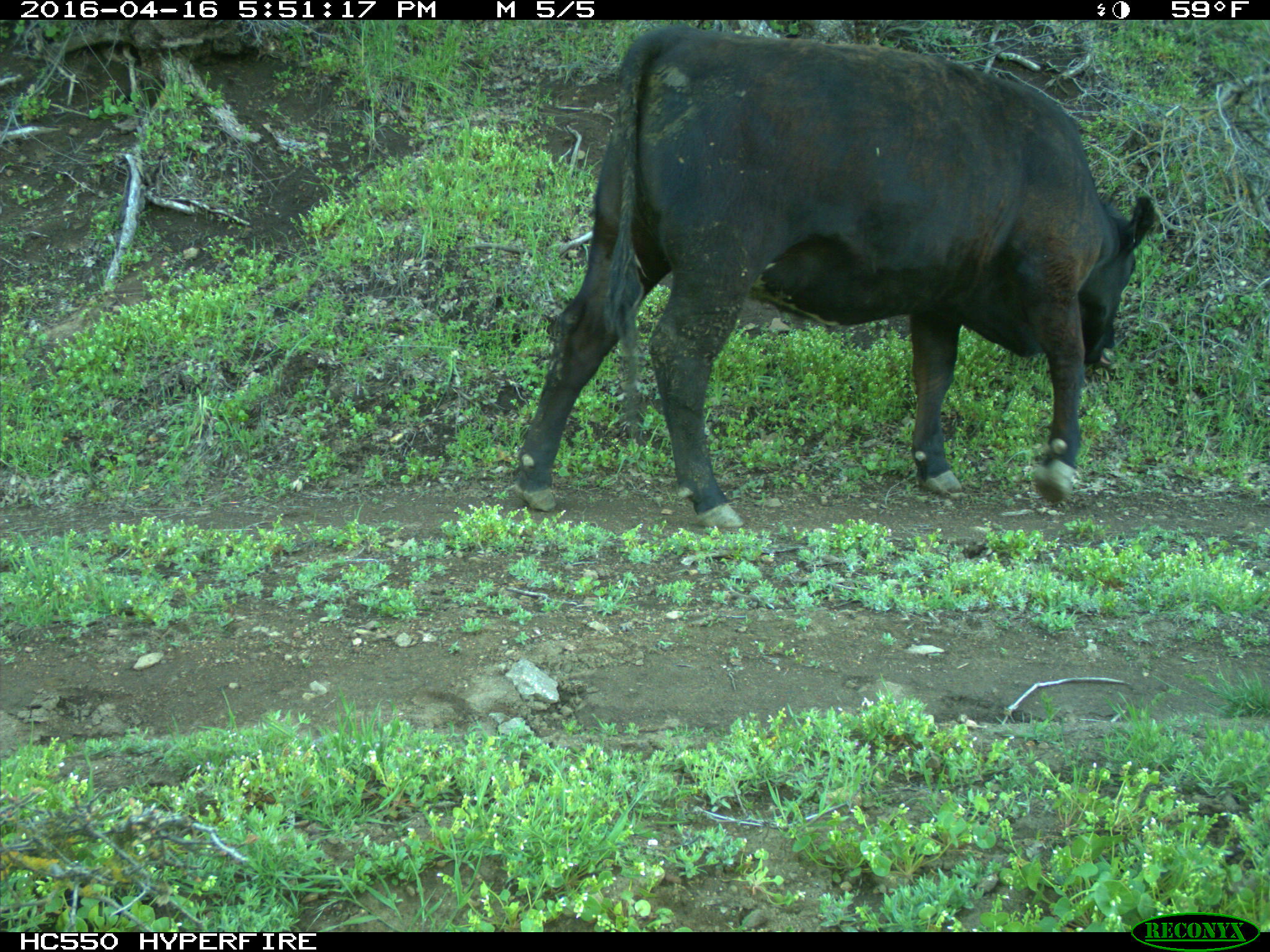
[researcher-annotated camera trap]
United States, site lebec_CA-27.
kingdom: Animalia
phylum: Chordata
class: Mammalia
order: Artiodactyla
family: Bovidae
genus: Bos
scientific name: Bos taurus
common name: domestic cow